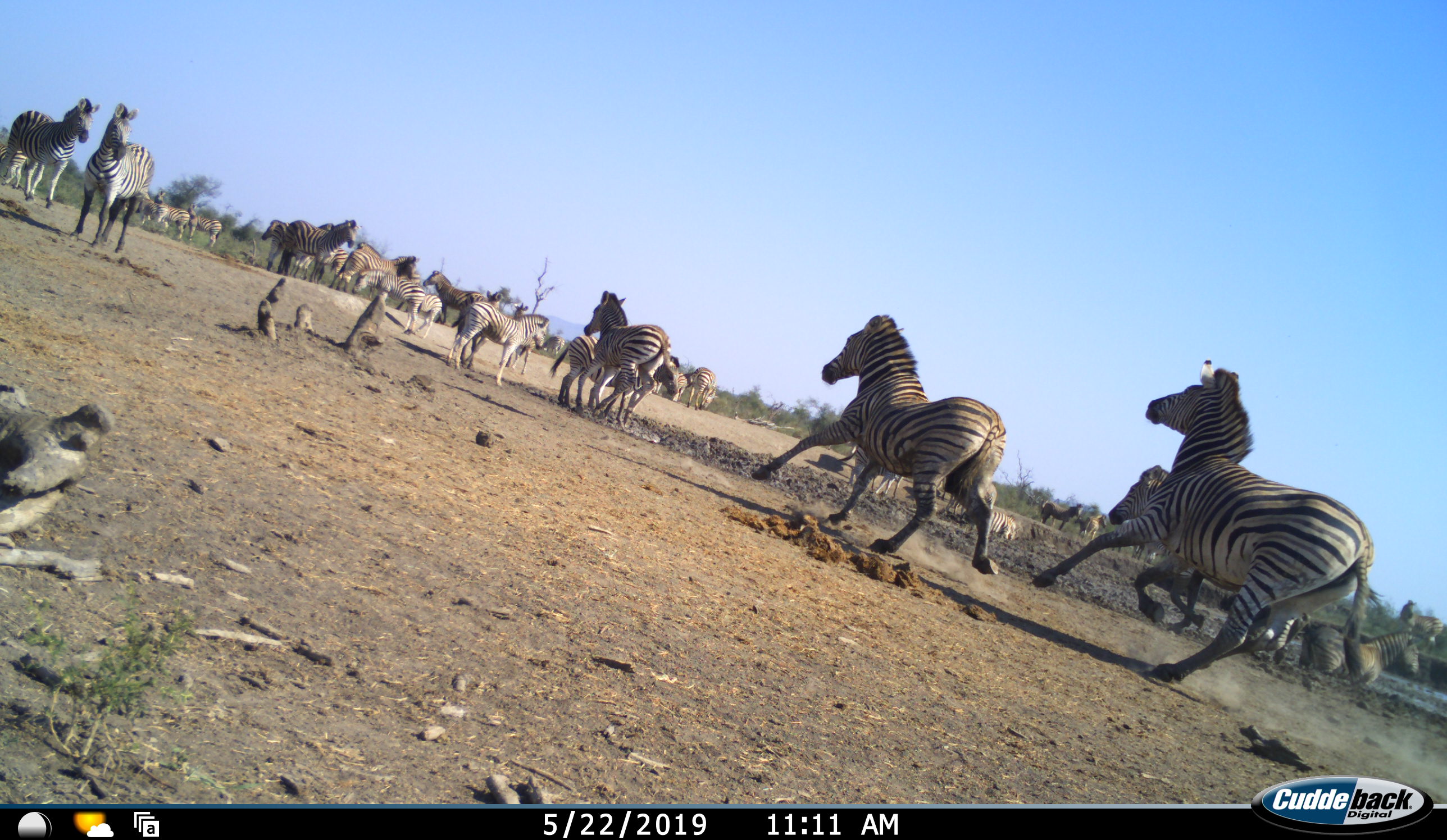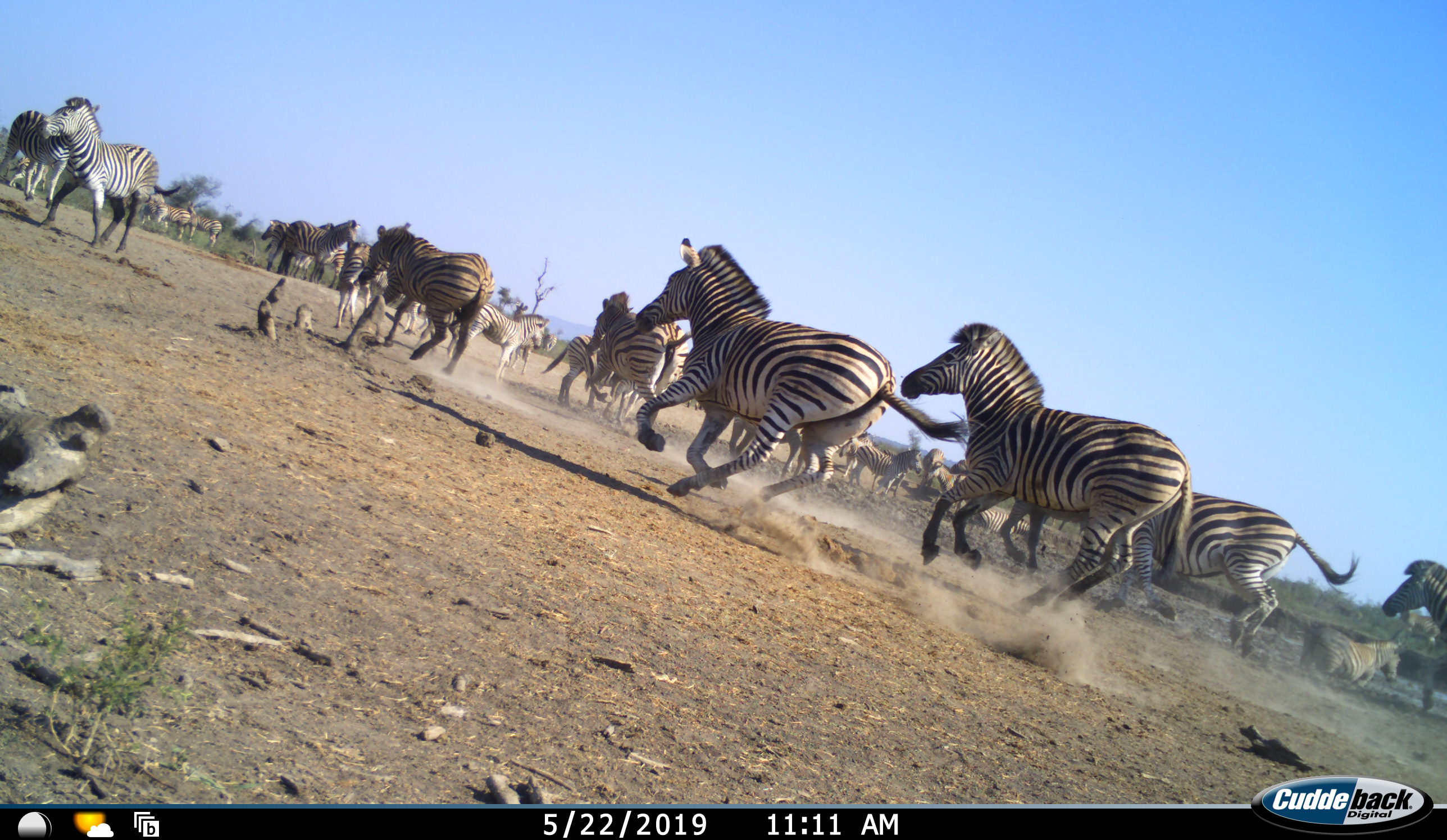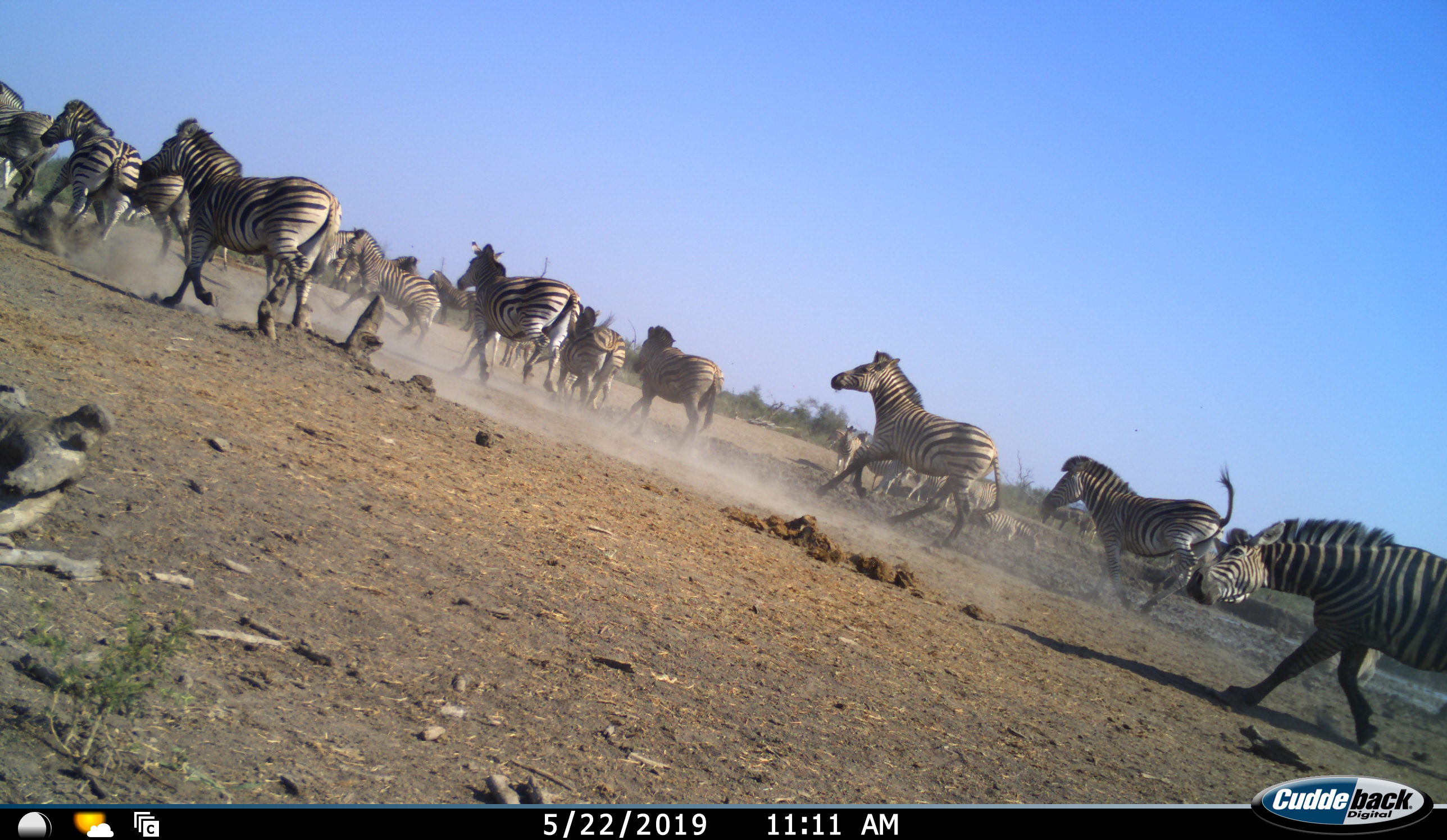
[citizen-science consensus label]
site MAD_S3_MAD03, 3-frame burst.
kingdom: Animalia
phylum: Chordata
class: Mammalia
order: Perissodactyla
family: Equidae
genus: Equus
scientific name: Equus quagga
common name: plains zebra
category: zebraplains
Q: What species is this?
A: Zebraplains (plains zebra) (Equus quagga).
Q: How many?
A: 11-50.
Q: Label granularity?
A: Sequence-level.